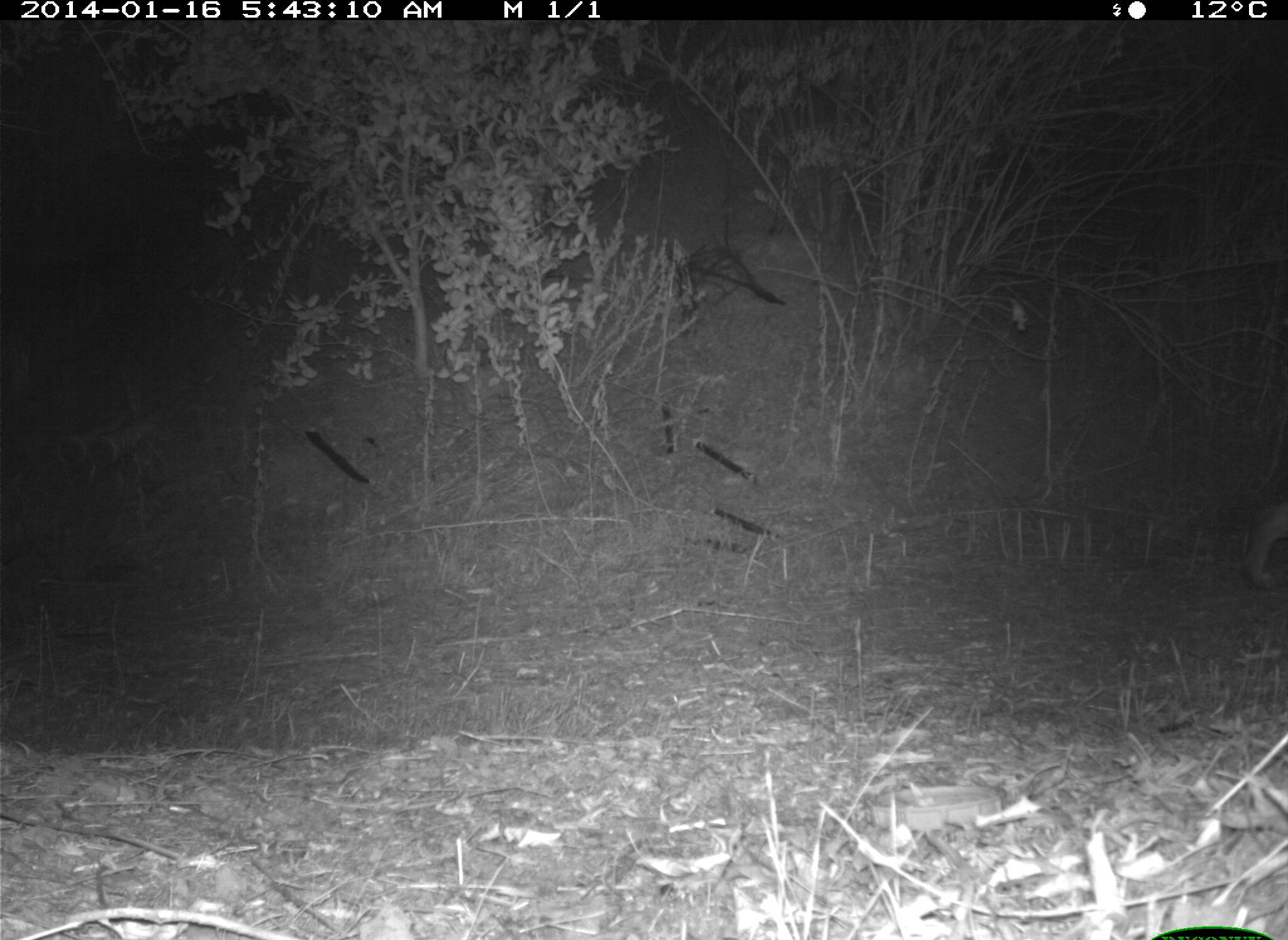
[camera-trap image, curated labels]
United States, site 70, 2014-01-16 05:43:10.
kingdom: Animalia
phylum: Chordata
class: Mammalia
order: Carnivora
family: Felidae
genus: Lynx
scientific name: Lynx rufus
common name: bobcat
Bobcat (Lynx rufus).